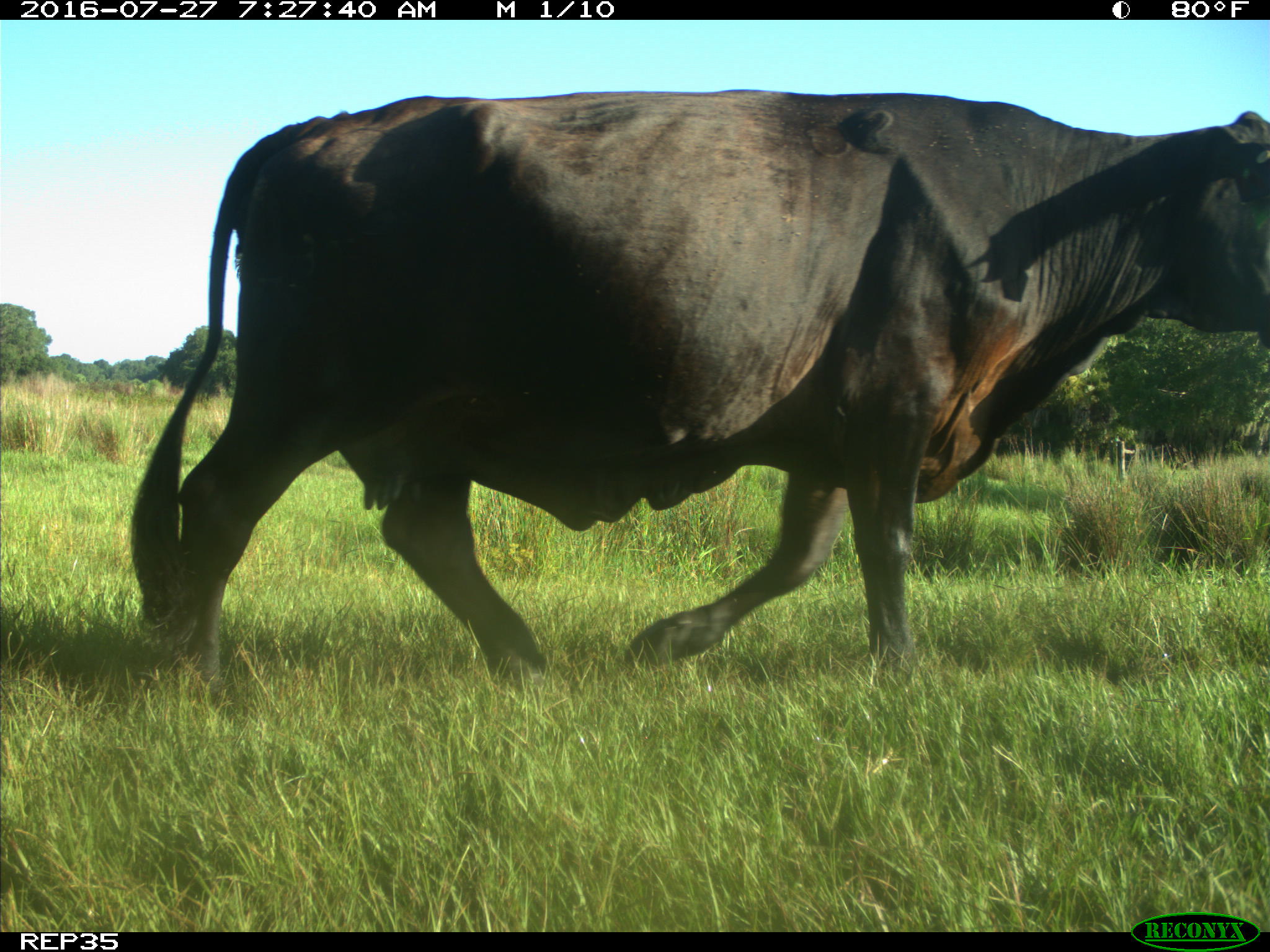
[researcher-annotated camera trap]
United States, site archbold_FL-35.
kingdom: Animalia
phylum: Chordata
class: Mammalia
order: Artiodactyla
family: Bovidae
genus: Bos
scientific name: Bos taurus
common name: domestic cow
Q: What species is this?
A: Bos taurus (domestic cow).